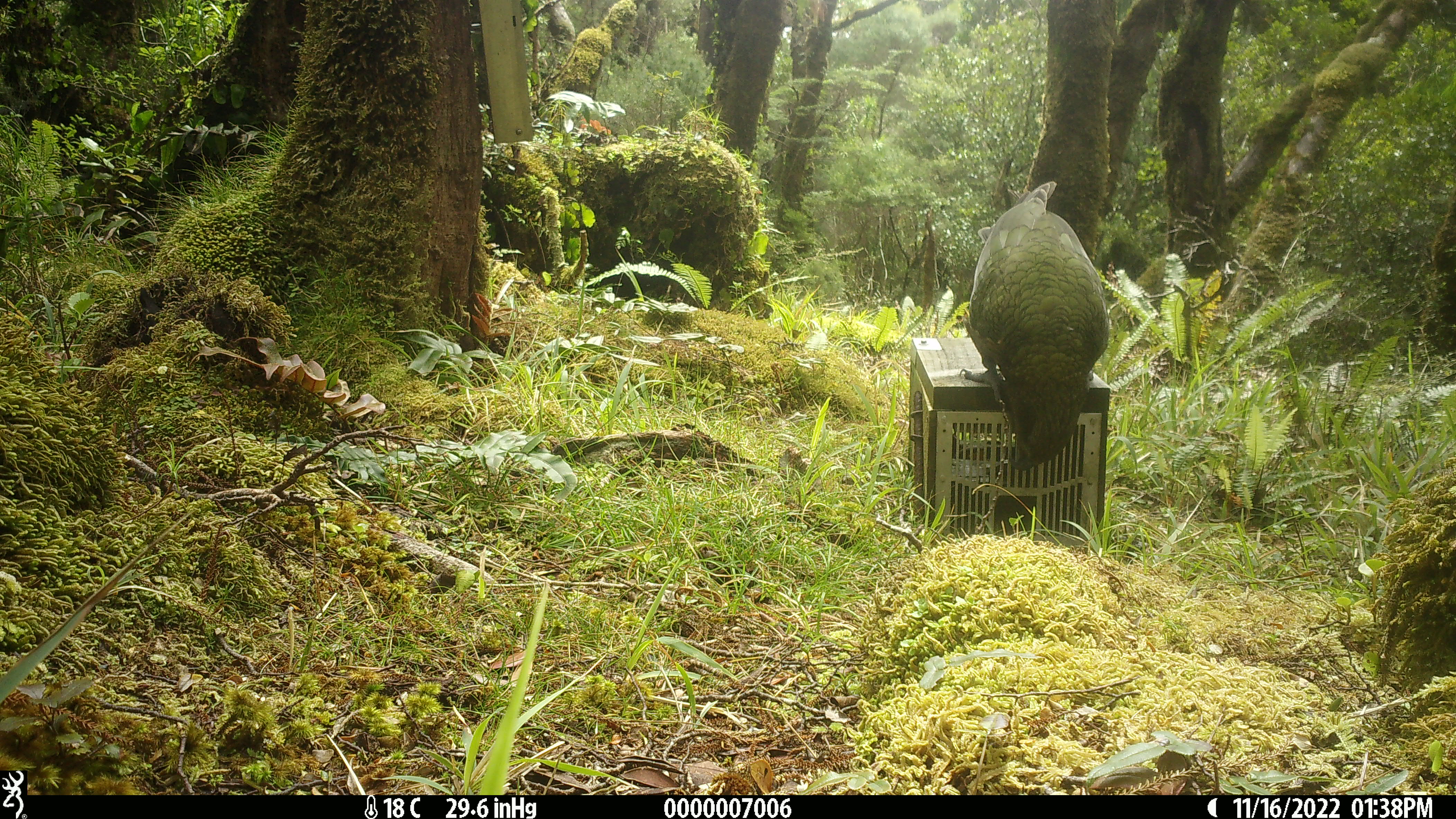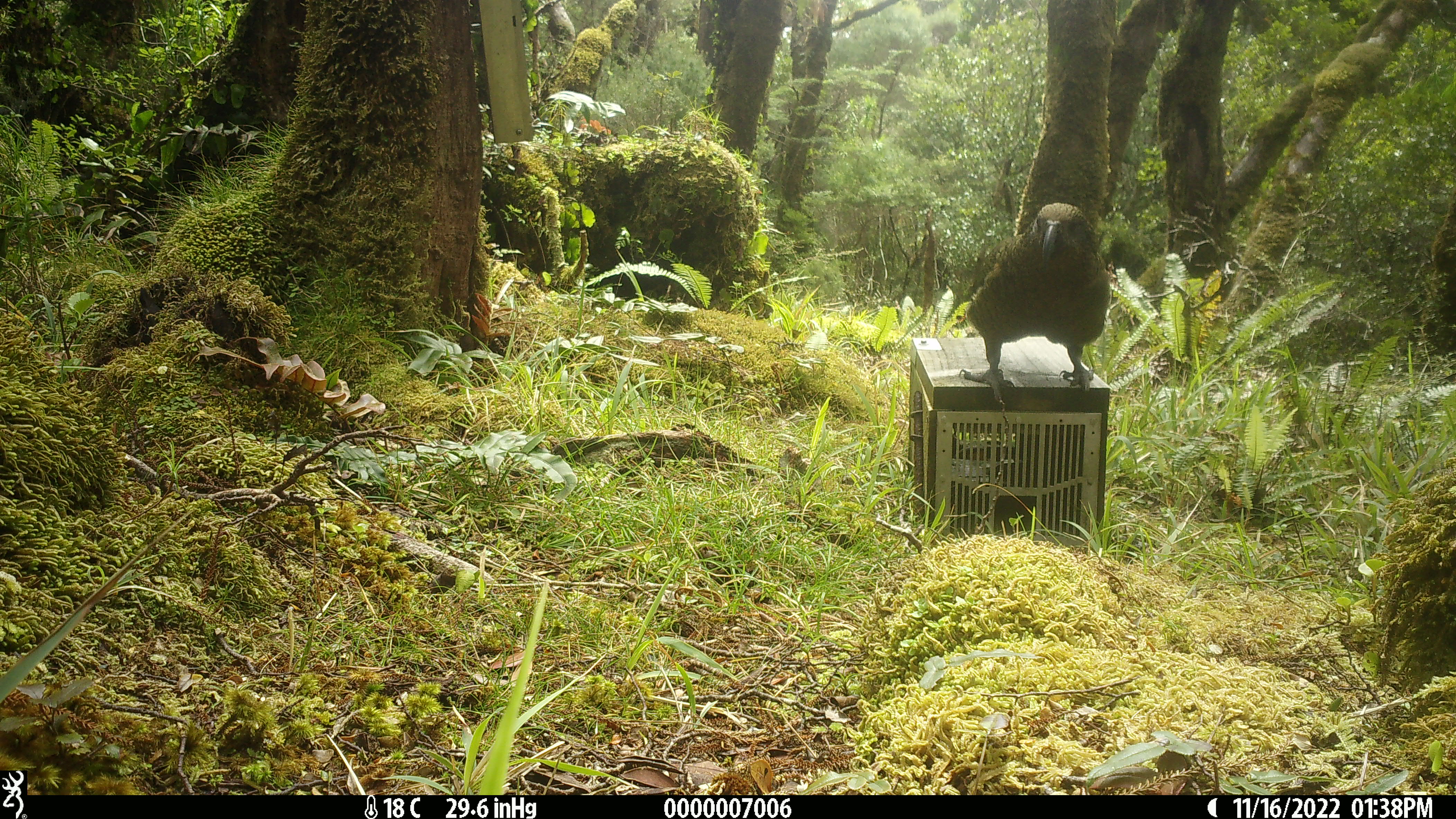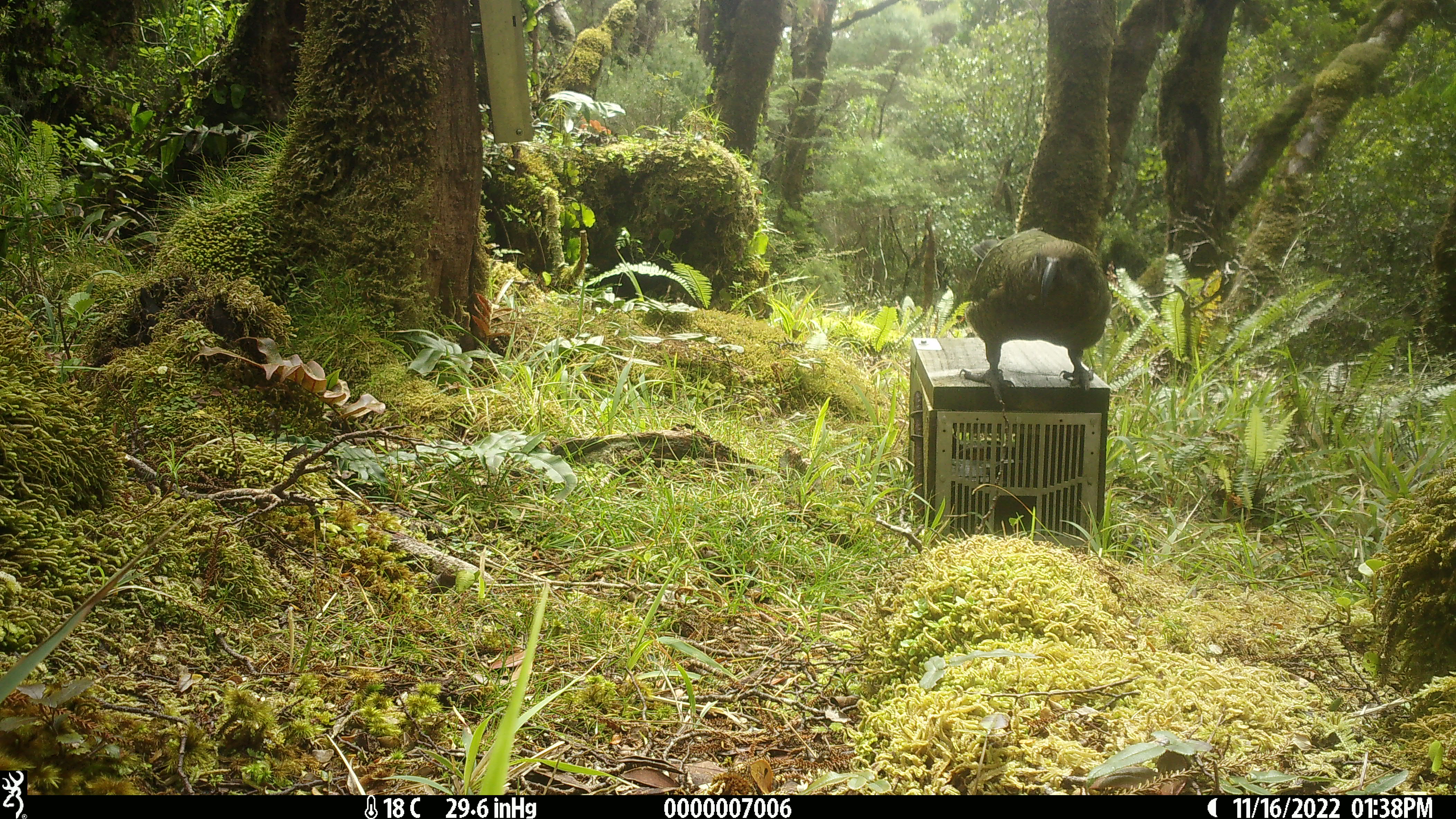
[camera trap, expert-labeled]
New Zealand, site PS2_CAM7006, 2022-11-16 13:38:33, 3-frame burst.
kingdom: Animalia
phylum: Chordata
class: Aves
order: Psittaciformes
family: Strigopidae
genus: Nestor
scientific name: Nestor notabilis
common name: kea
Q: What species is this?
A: Kea (Nestor notabilis).